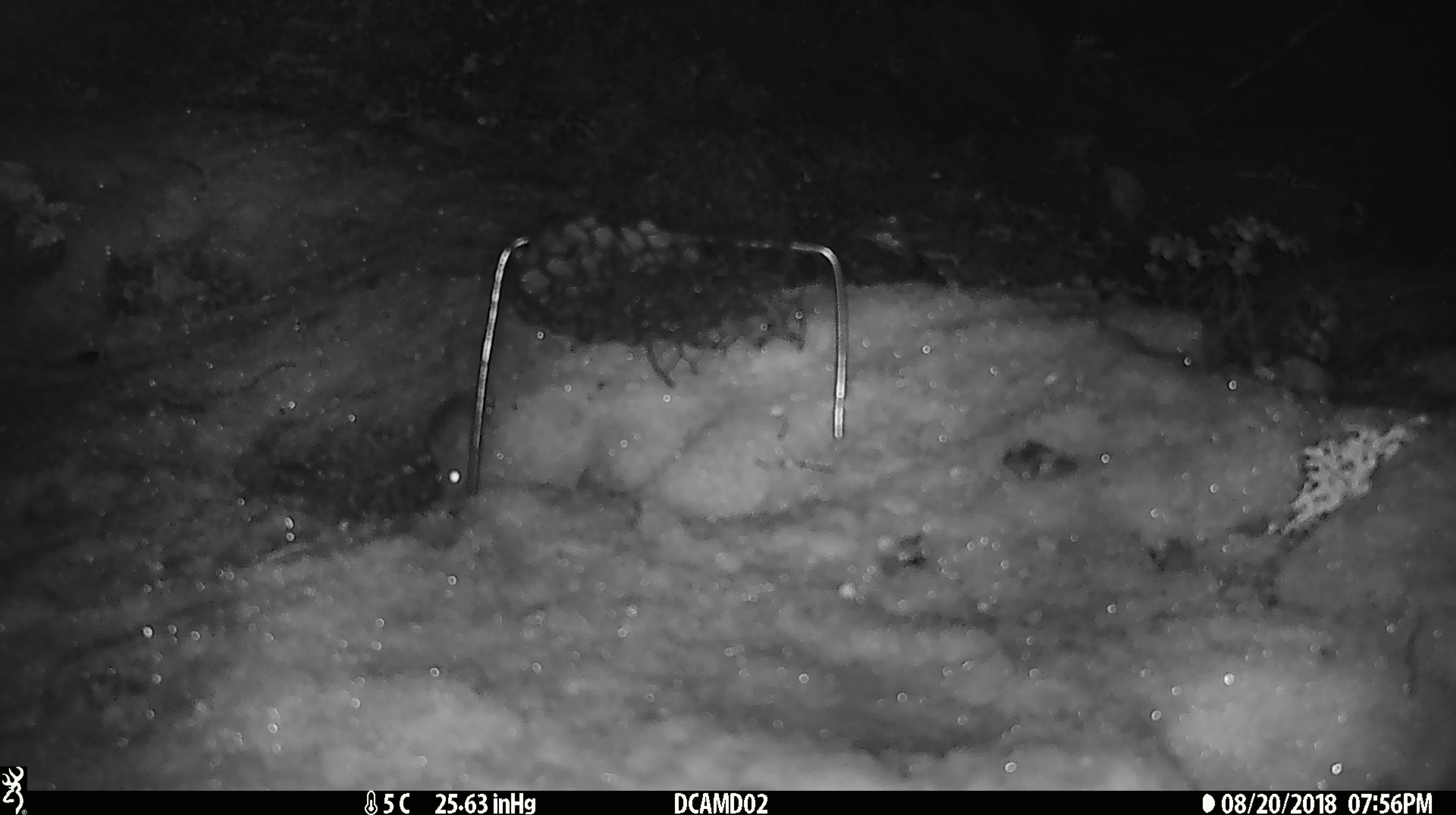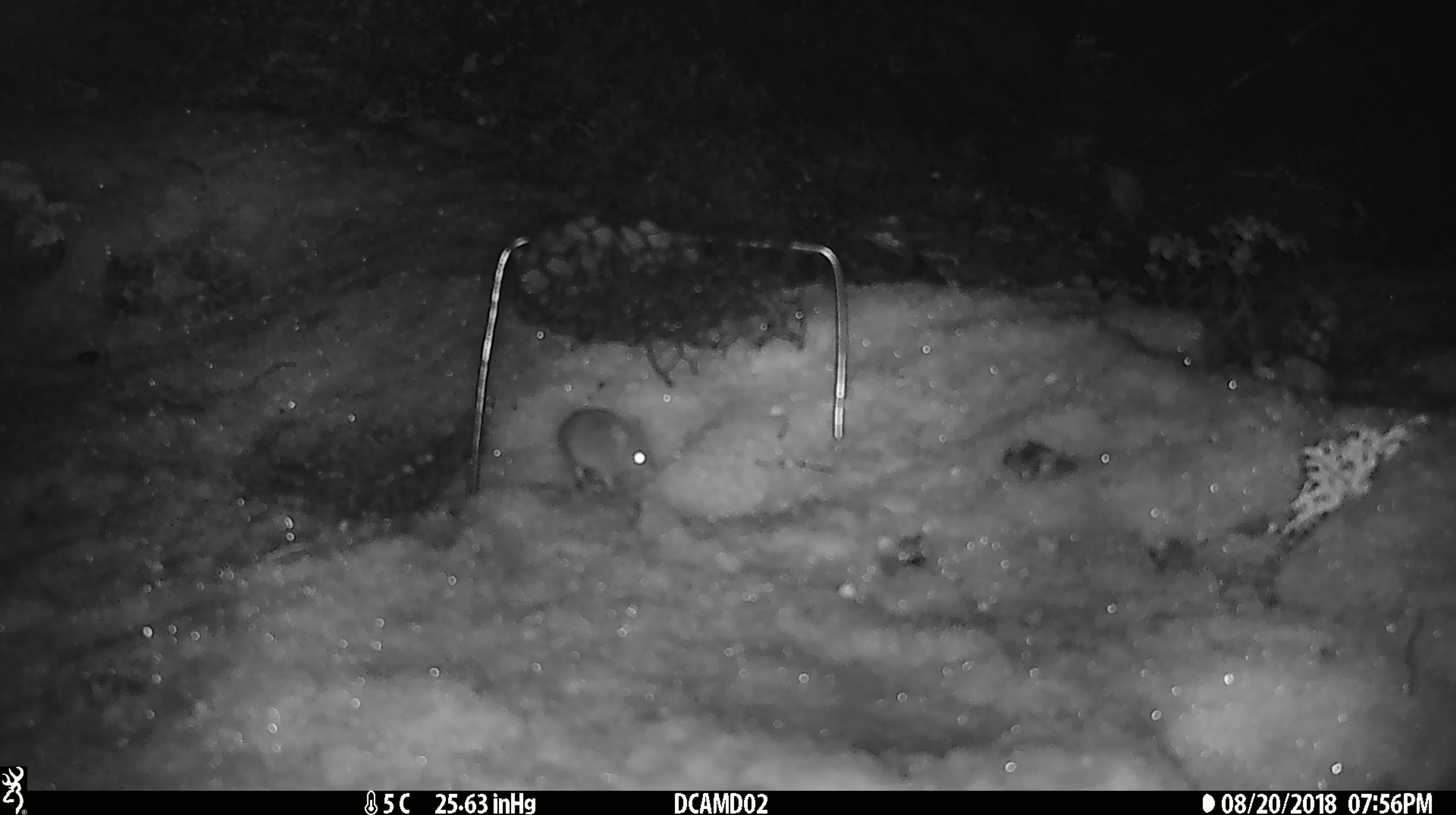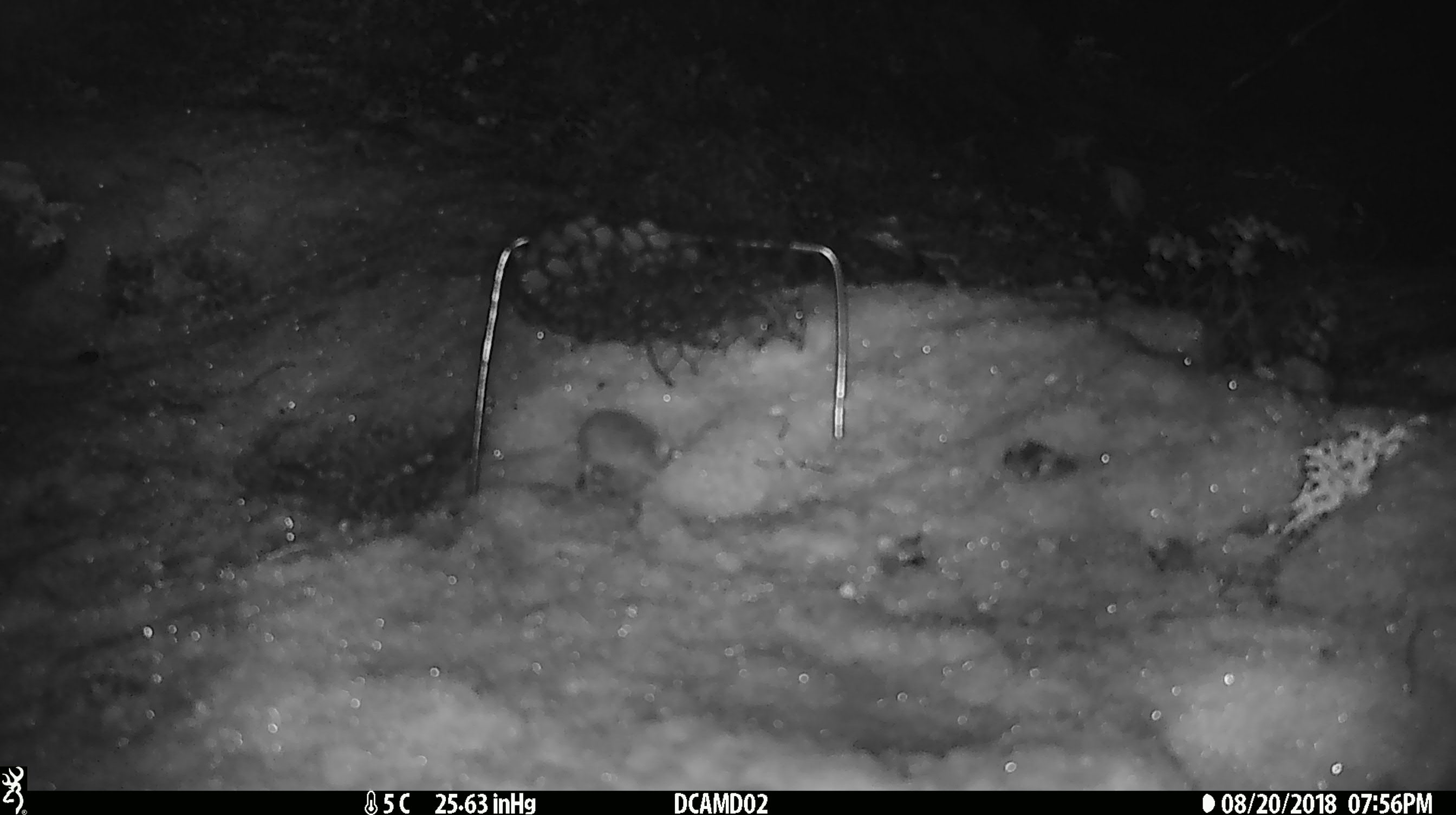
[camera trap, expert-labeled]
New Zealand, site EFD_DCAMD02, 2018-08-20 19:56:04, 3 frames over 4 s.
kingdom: Animalia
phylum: Chordata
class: Mammalia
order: Rodentia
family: Muridae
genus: Mus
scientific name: Mus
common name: mouse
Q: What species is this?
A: Mouse (Mus).